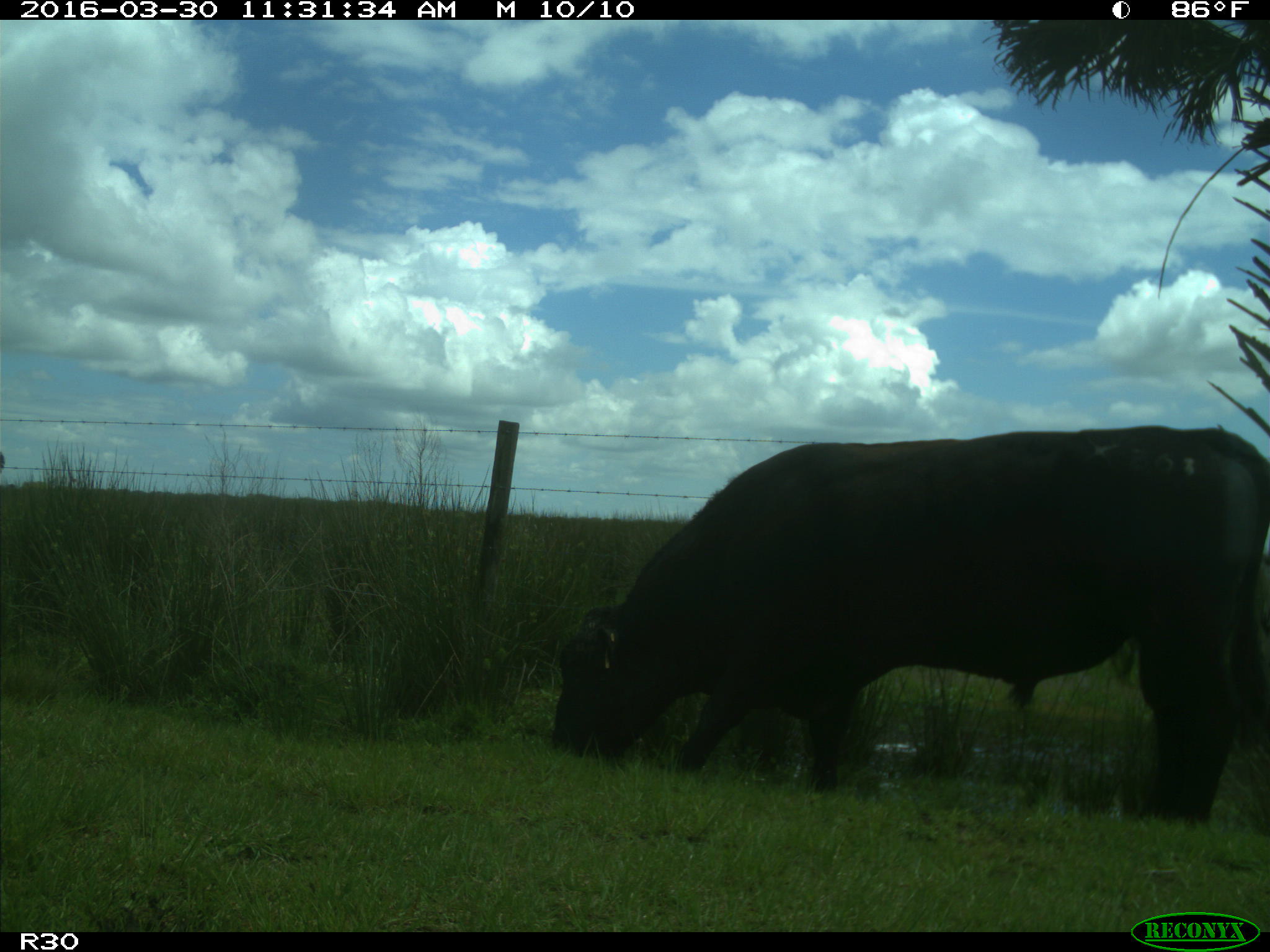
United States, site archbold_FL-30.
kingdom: Animalia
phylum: Chordata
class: Mammalia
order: Artiodactyla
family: Bovidae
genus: Bos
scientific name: Bos taurus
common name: domestic cow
Bos taurus (domestic cow).